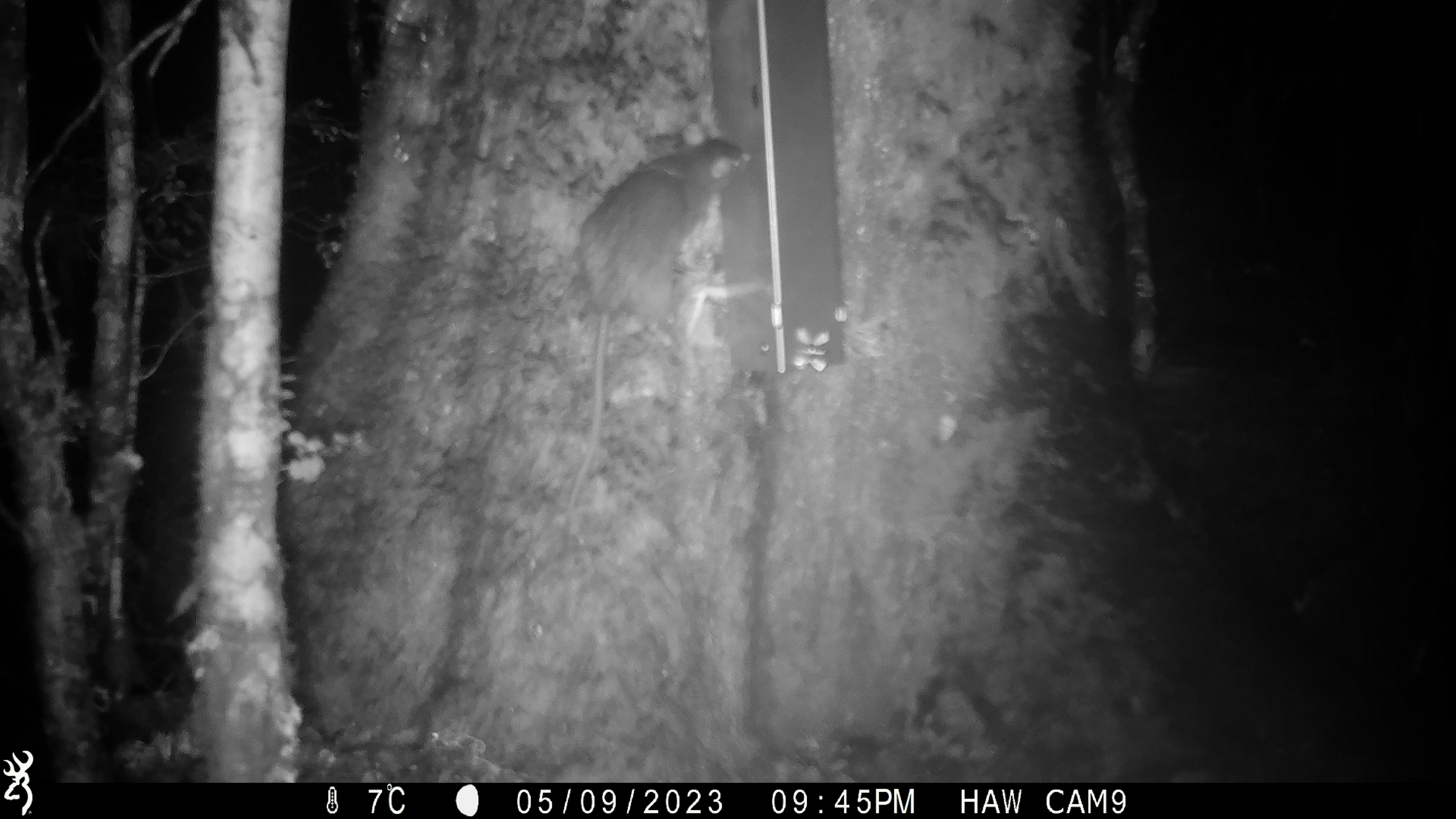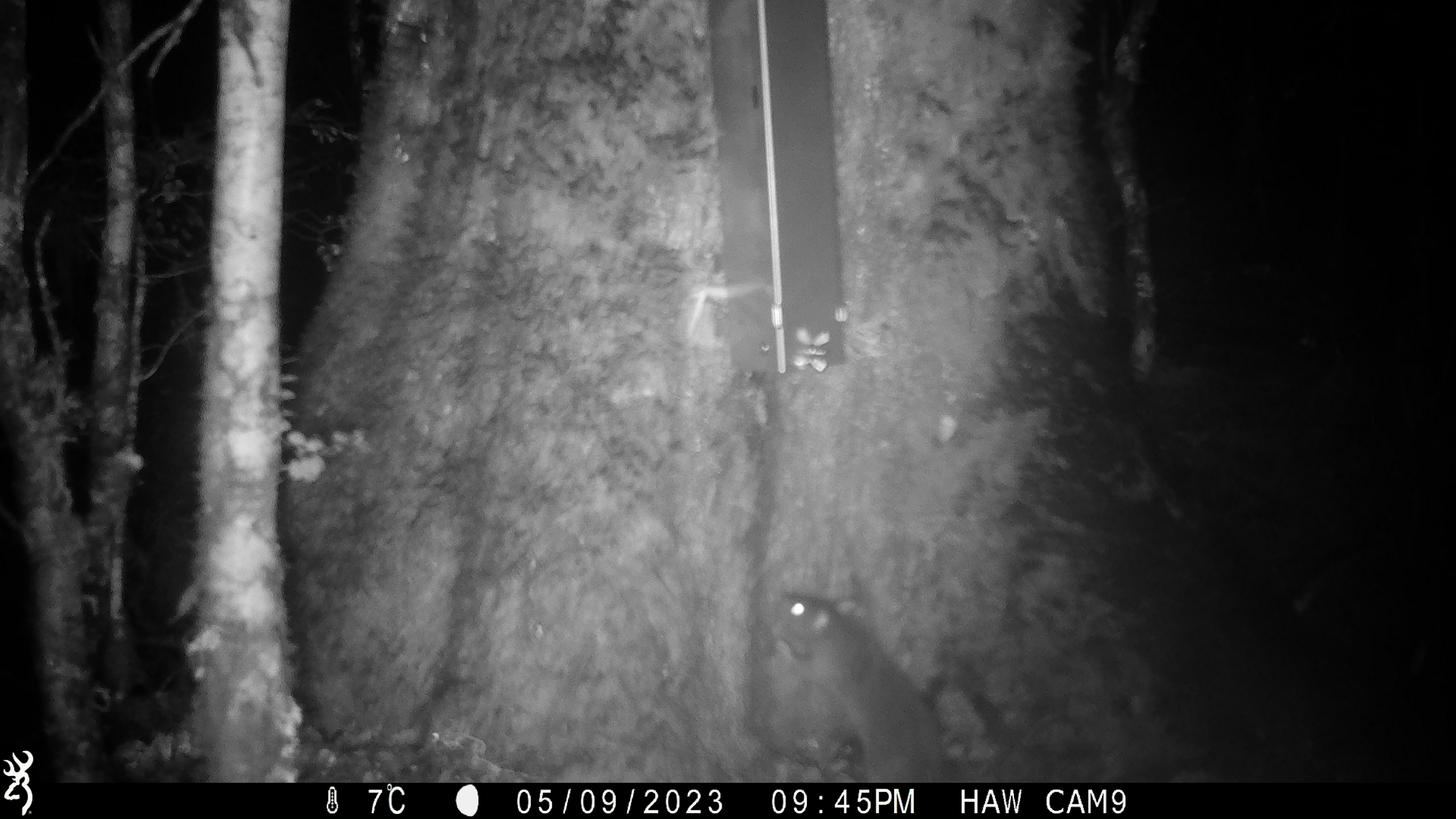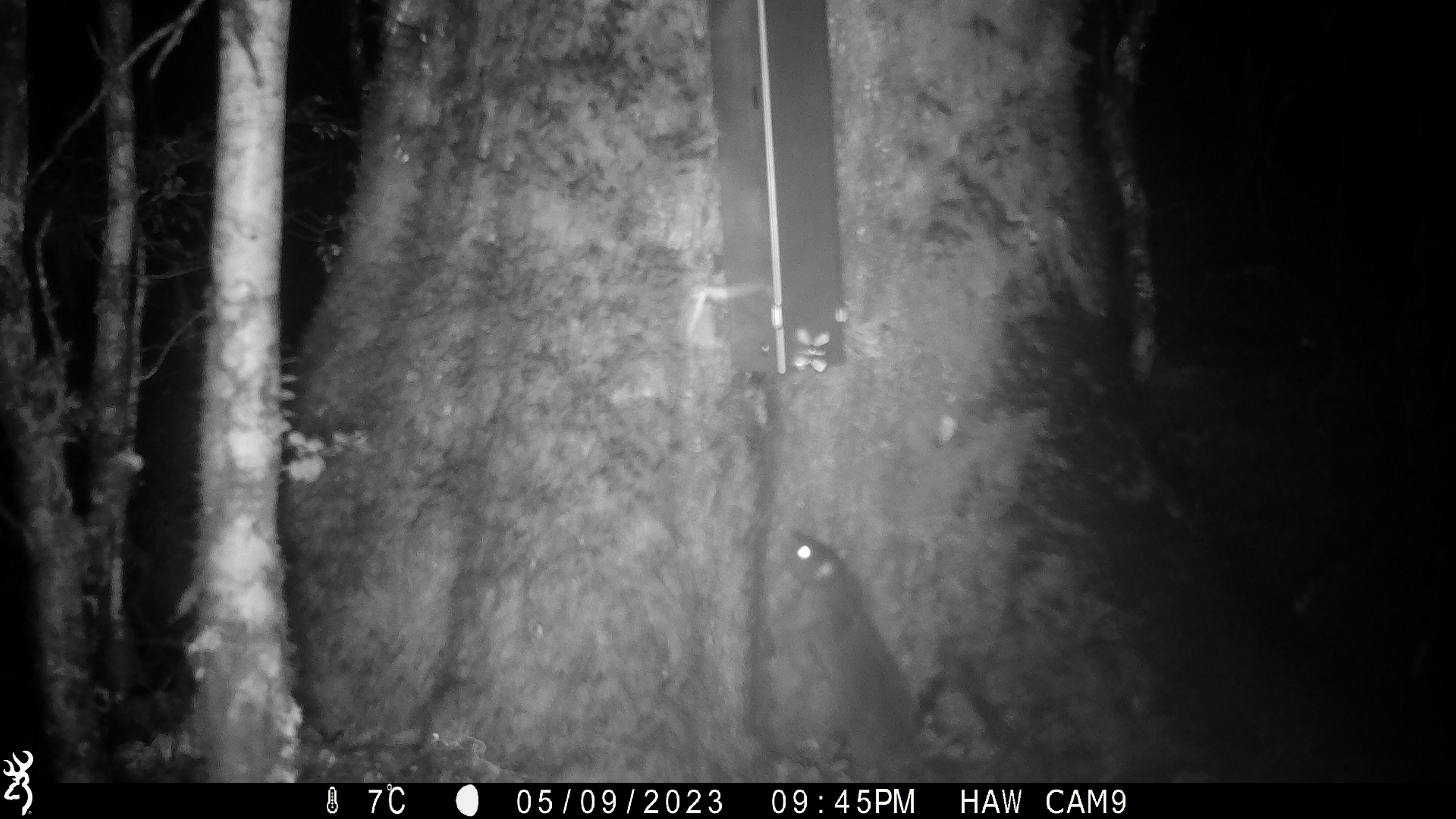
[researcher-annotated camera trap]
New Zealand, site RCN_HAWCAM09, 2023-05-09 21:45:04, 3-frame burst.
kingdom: Animalia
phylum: Chordata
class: Mammalia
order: Rodentia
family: Muridae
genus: Rattus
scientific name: Rattus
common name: rat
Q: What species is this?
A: Rat (Rattus).